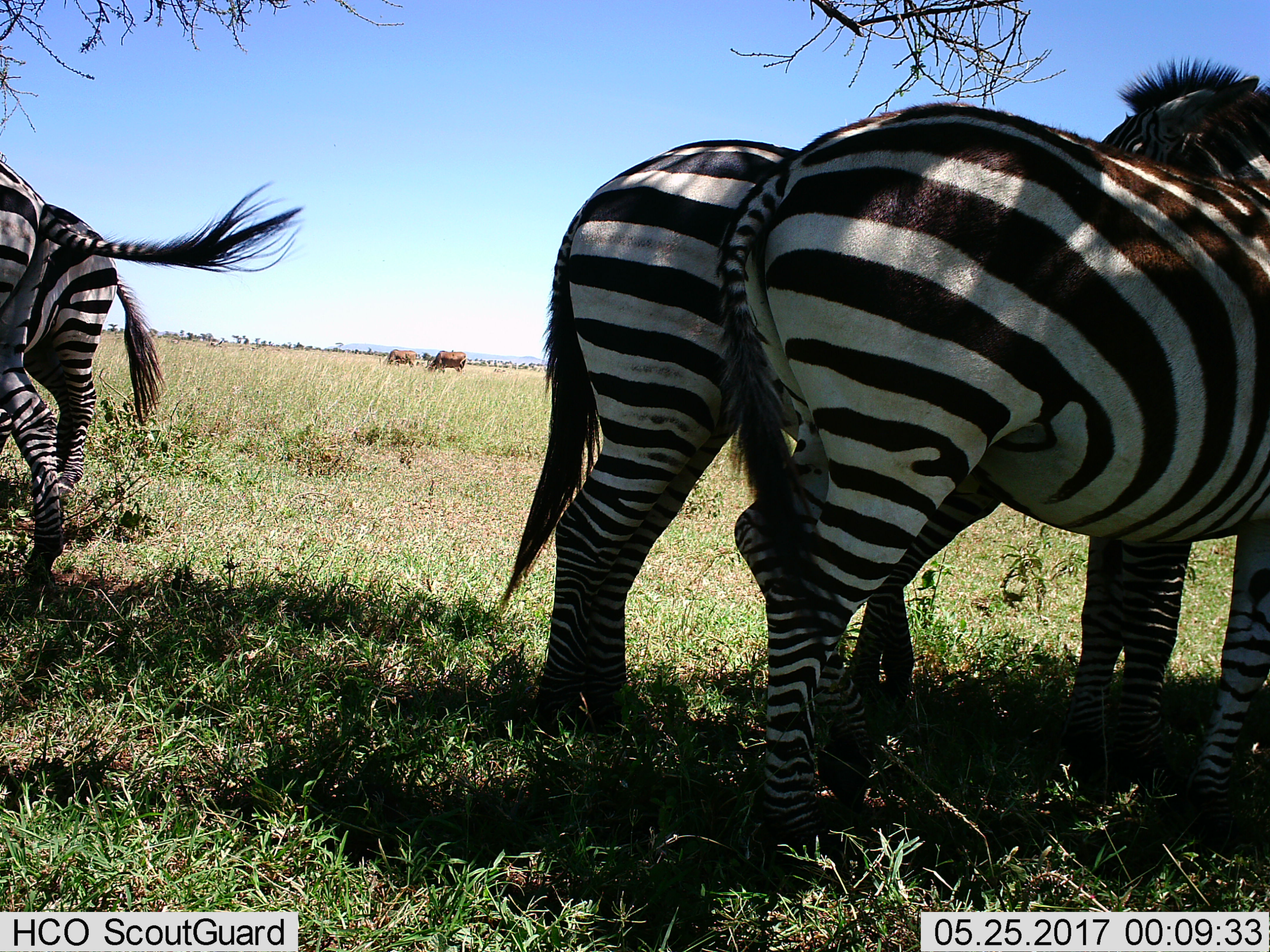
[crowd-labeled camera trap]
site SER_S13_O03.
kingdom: Animalia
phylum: Chordata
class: Mammalia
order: Perissodactyla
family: Equidae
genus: Equus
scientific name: Equus quagga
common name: plains zebra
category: zebraplains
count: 4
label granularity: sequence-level